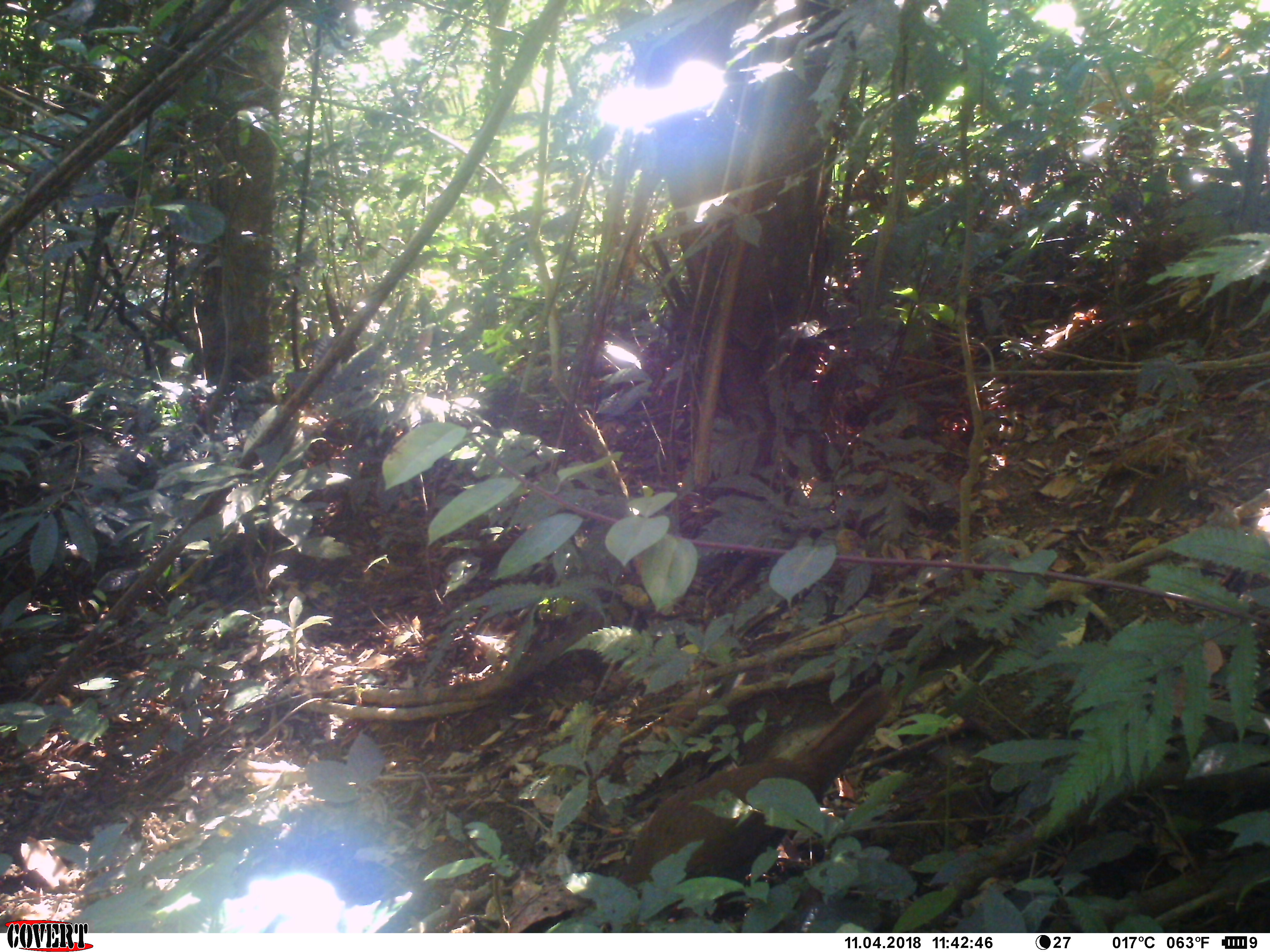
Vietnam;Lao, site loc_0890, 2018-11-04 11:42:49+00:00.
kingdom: Animalia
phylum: Chordata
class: Aves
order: Galliformes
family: Phasianidae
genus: Lophura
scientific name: Lophura nycthemera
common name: silver pheasant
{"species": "silver pheasant (Lophura nycthemera)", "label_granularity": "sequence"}